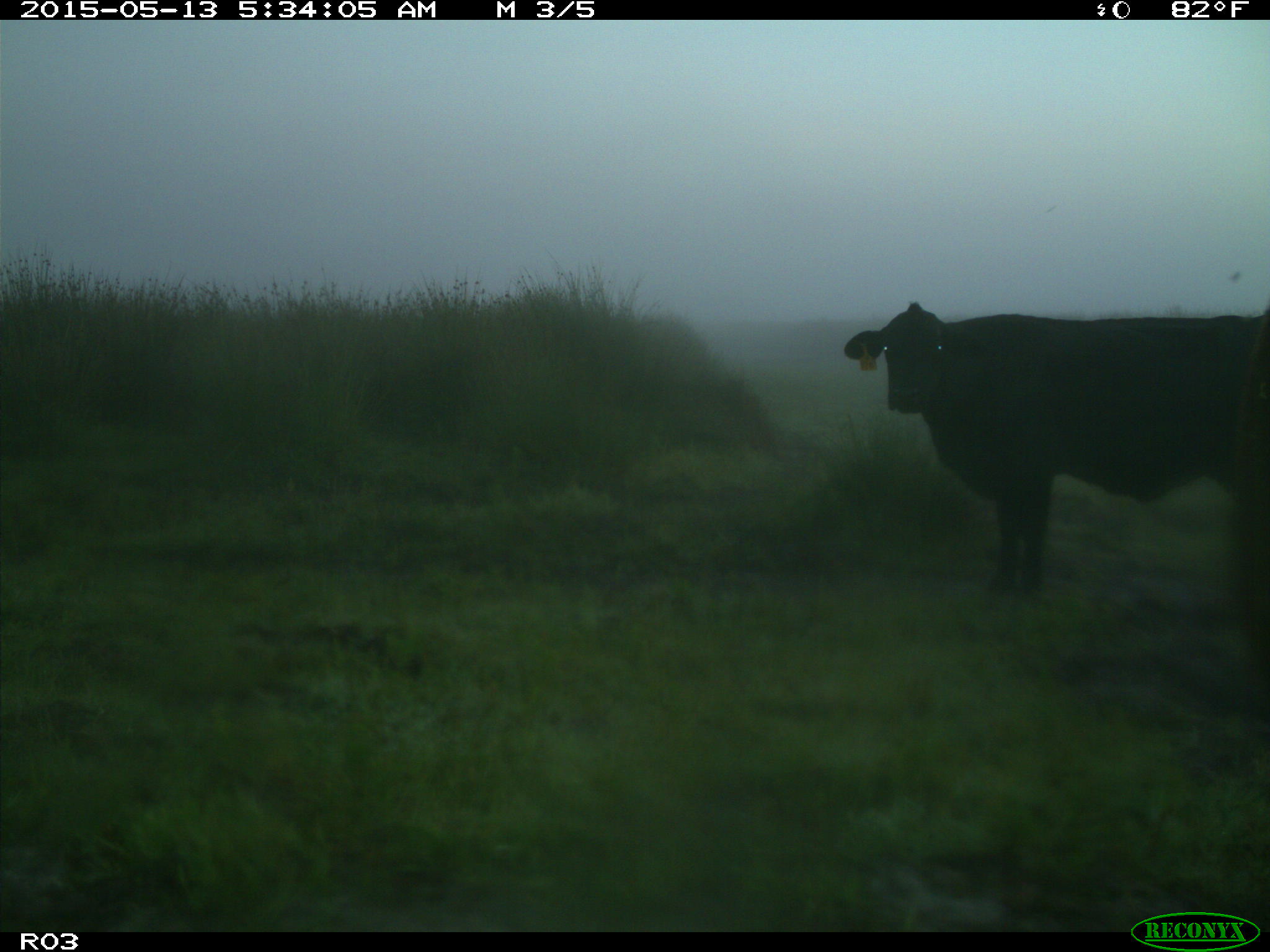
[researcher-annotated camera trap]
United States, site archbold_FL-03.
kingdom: Animalia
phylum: Chordata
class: Mammalia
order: Artiodactyla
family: Bovidae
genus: Bos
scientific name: Bos taurus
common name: domestic cow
Bos taurus (domestic cow).